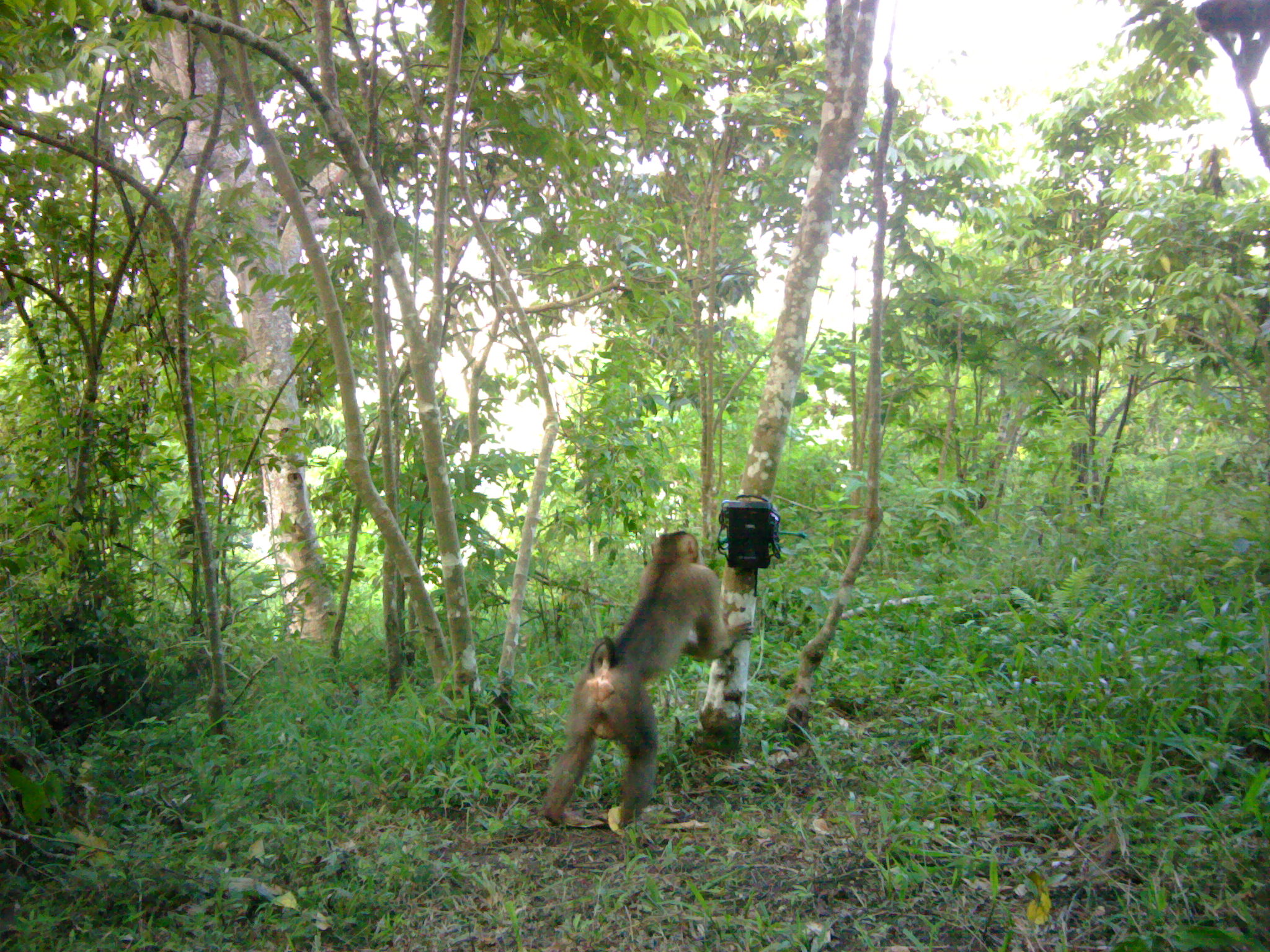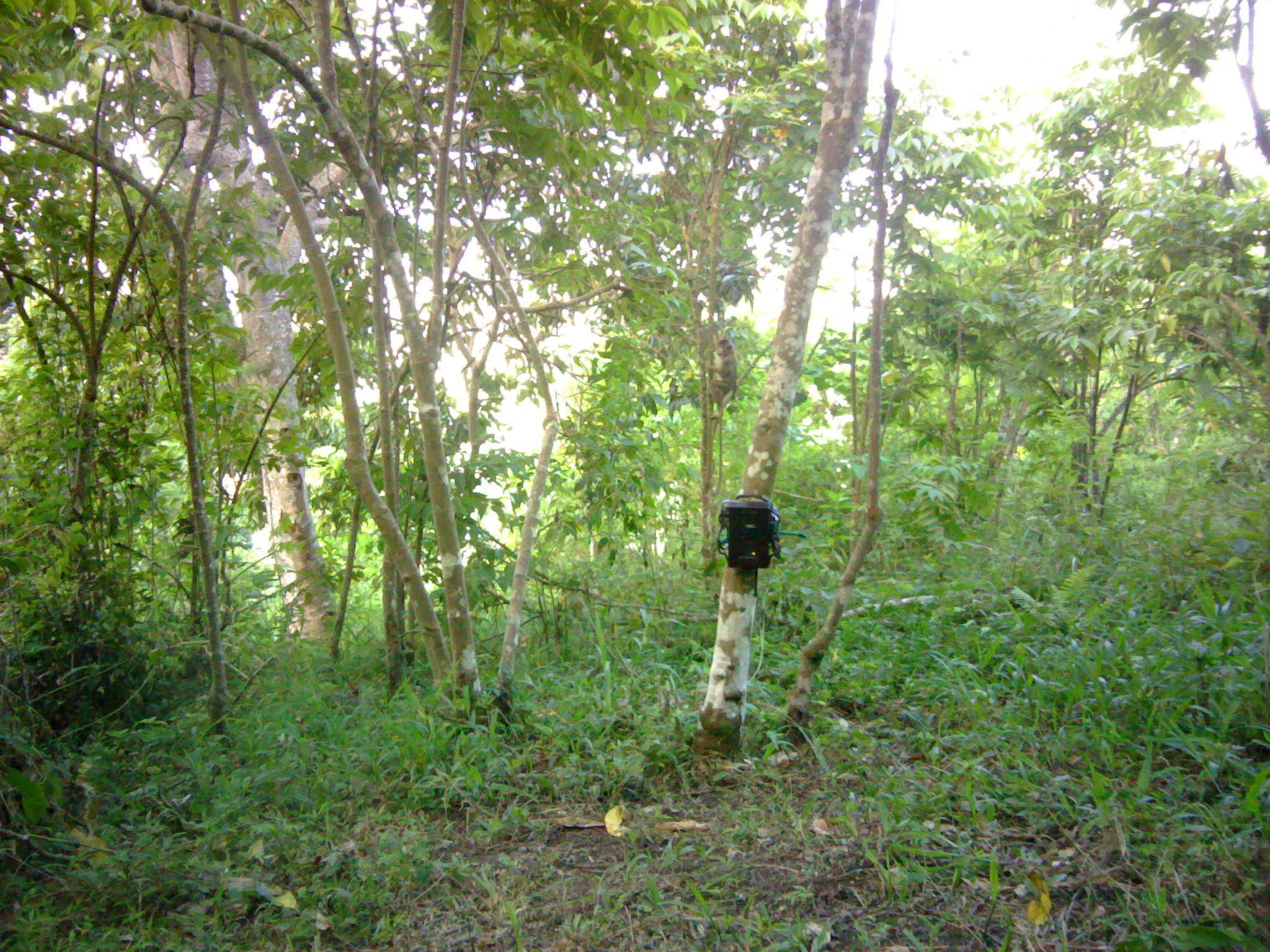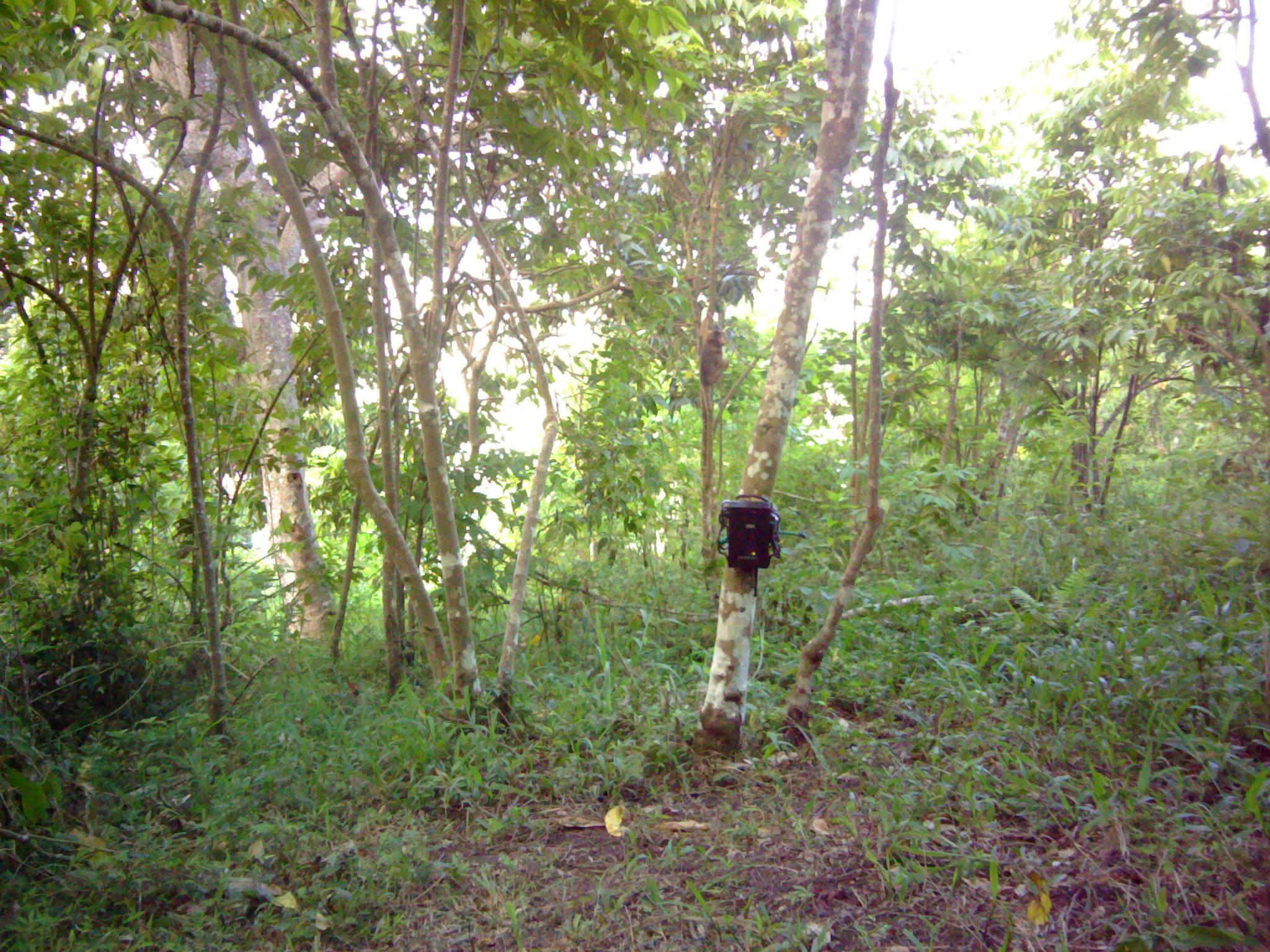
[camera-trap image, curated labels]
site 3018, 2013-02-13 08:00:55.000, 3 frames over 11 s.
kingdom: Animalia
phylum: Chordata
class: Mammalia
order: Primates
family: Cercopithecidae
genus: Macaca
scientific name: Macaca nemestrina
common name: southern pig-tailed macaque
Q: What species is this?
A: Macaca nemestrina (southern pig-tailed macaque).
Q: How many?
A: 1.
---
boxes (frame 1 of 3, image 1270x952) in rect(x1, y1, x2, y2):
macaca nemestrina: rect(537, 530, 755, 835)